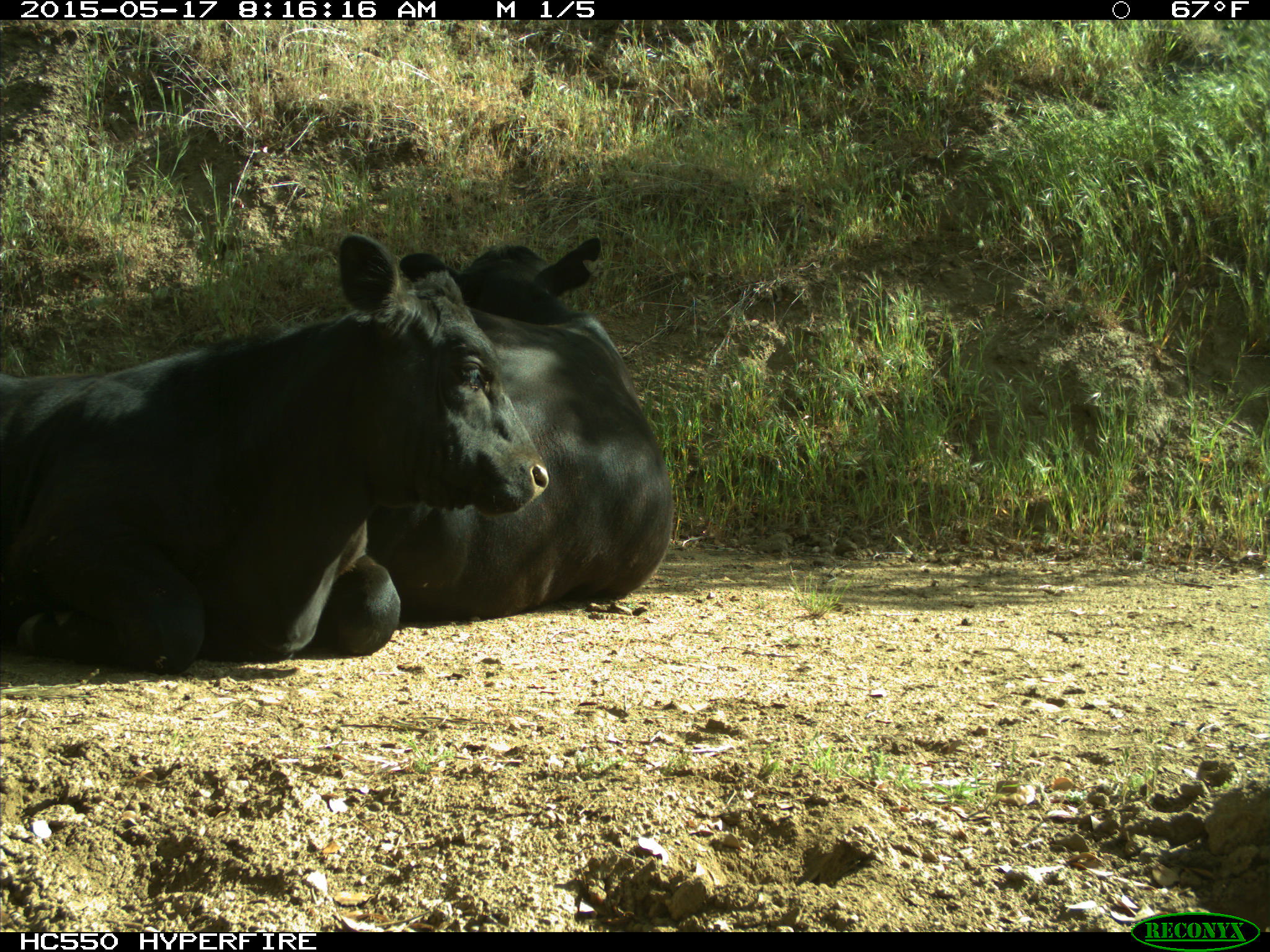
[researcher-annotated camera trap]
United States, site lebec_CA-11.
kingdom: Animalia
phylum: Chordata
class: Mammalia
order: Artiodactyla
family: Bovidae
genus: Bos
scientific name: Bos taurus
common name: domestic cow